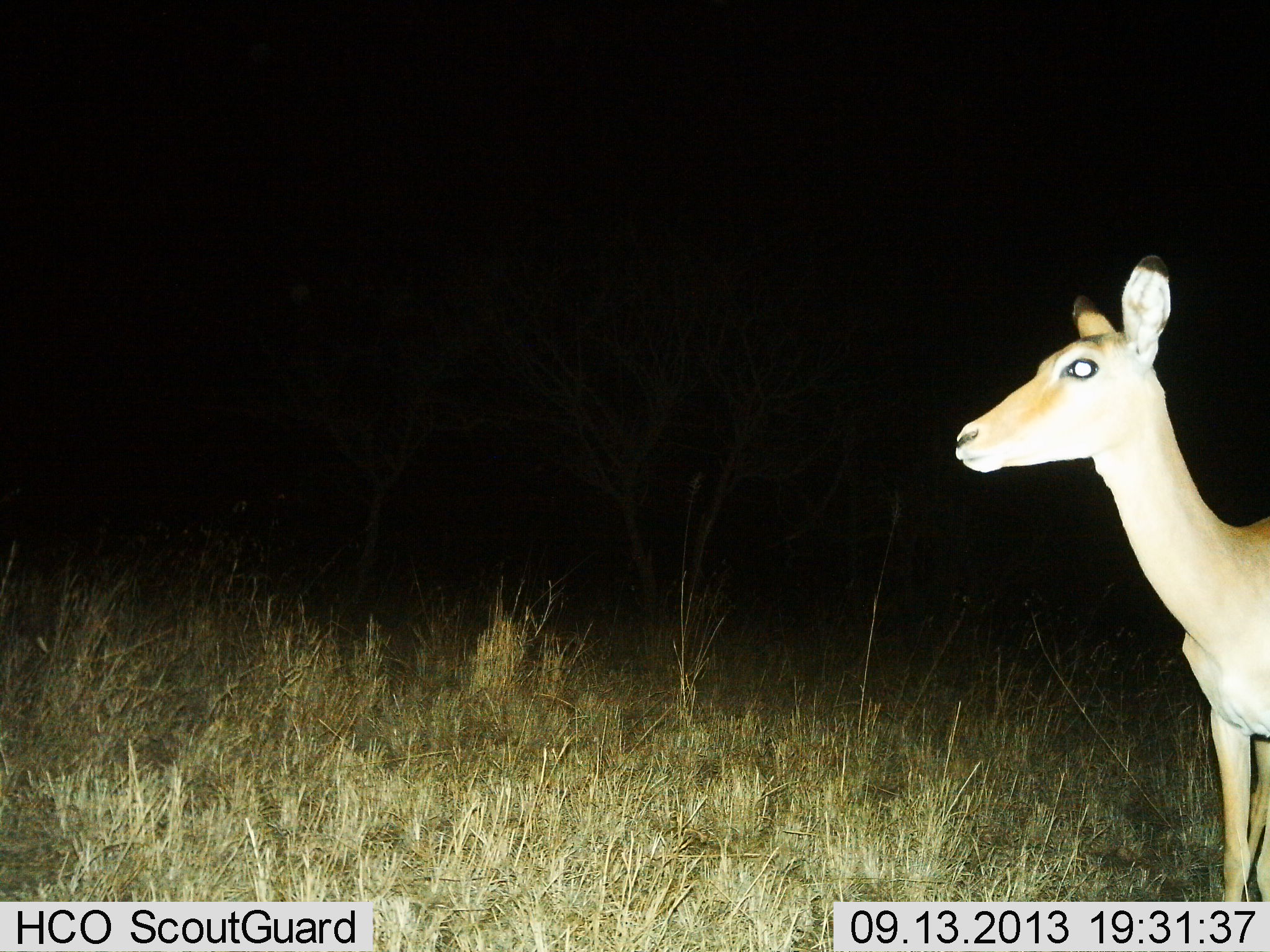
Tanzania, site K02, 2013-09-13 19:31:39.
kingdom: Animalia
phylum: Chordata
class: Mammalia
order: Artiodactyla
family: Bovidae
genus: Redunca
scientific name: Redunca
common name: reedbuck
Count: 1.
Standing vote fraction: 100%.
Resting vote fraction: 0%.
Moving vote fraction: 0%.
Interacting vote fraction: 0%.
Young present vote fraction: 0%.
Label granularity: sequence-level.